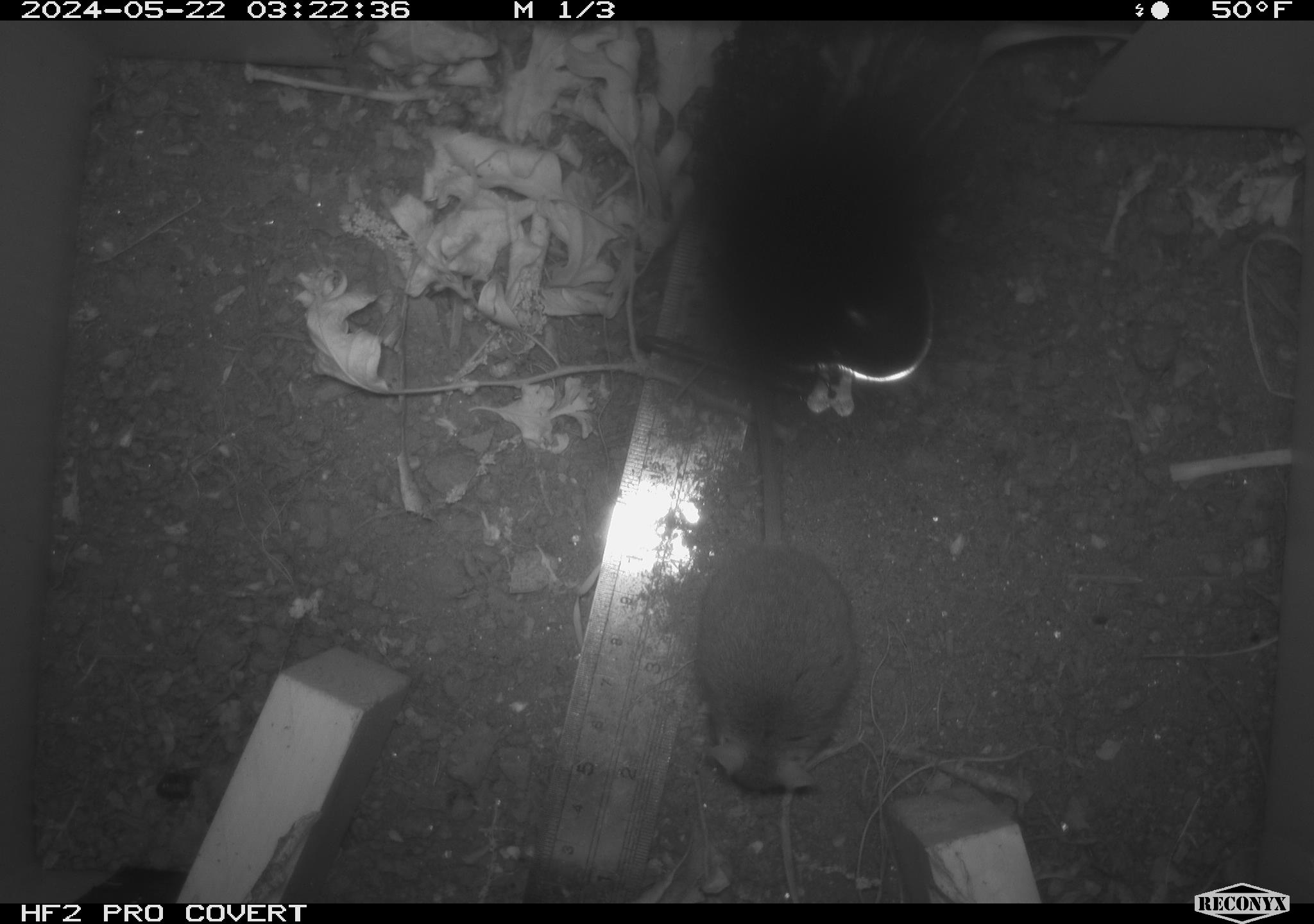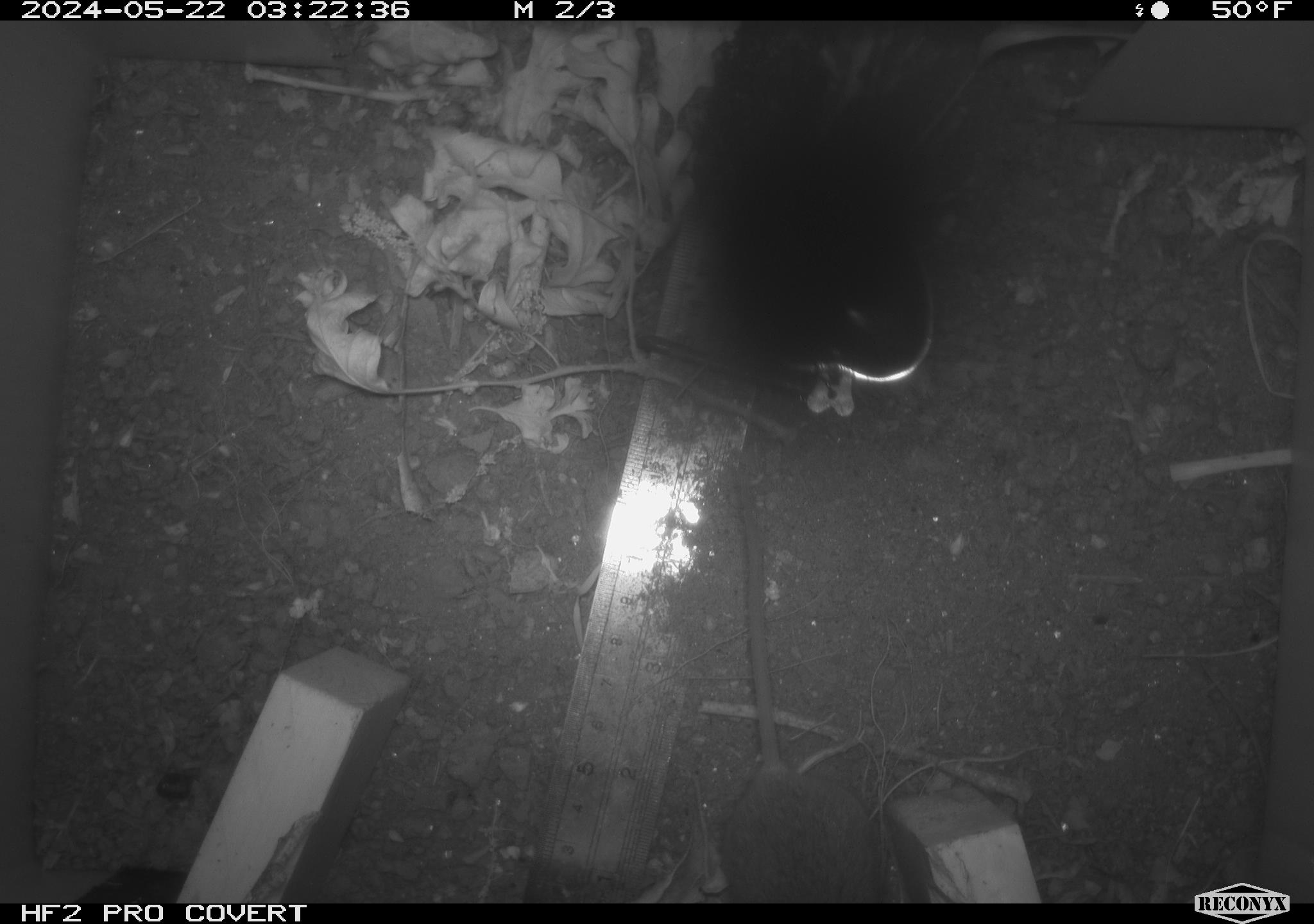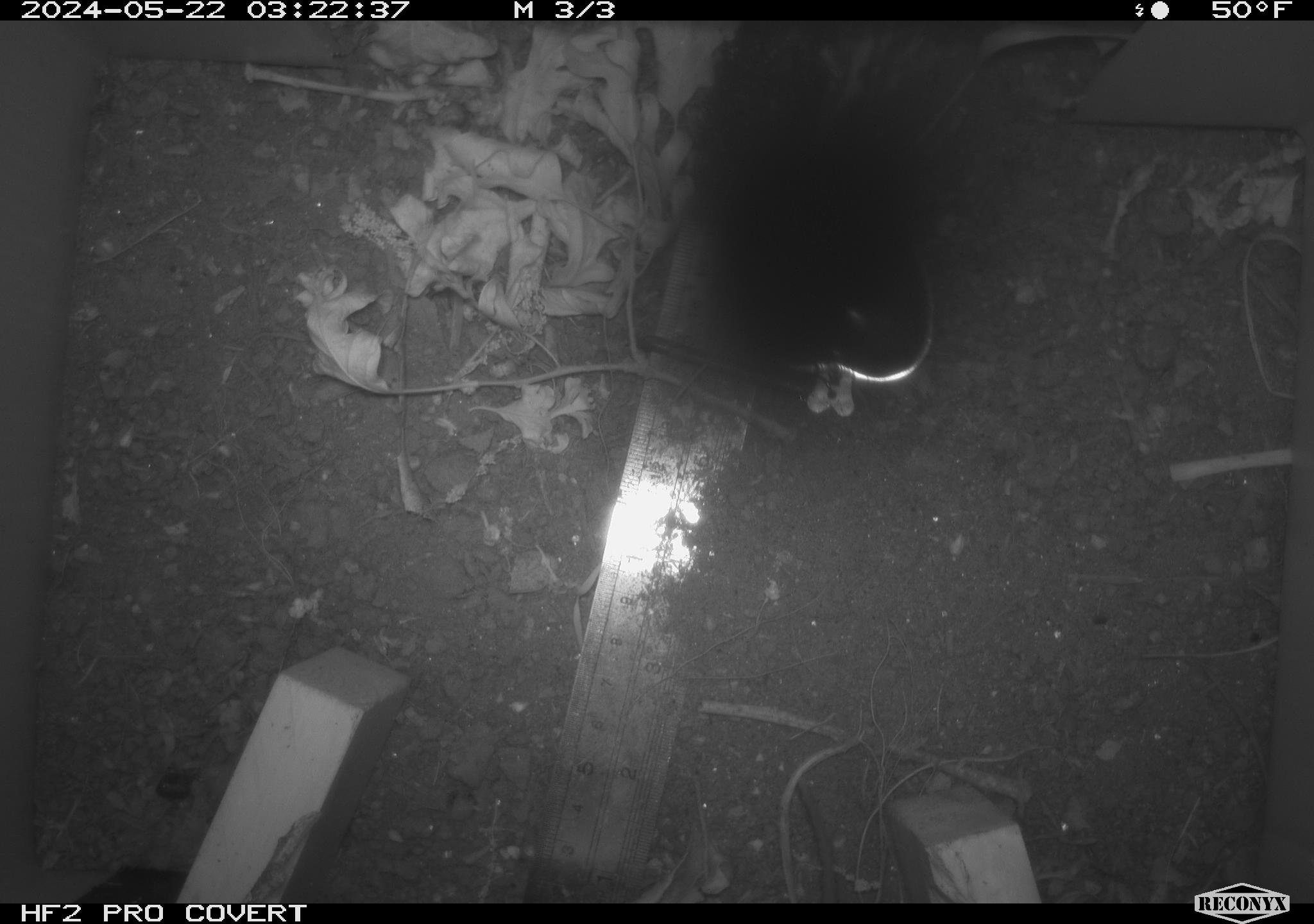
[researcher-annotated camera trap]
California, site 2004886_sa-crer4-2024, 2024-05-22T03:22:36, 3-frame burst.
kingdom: Animalia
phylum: Chordata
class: Mammalia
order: Rodentia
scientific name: Rodentia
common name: mouse species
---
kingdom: Animalia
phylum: Chordata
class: Mammalia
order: Rodentia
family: Cricetidae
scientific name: Arvicolinae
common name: voles, lemmings, and muskrats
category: arvicolinae subfamily